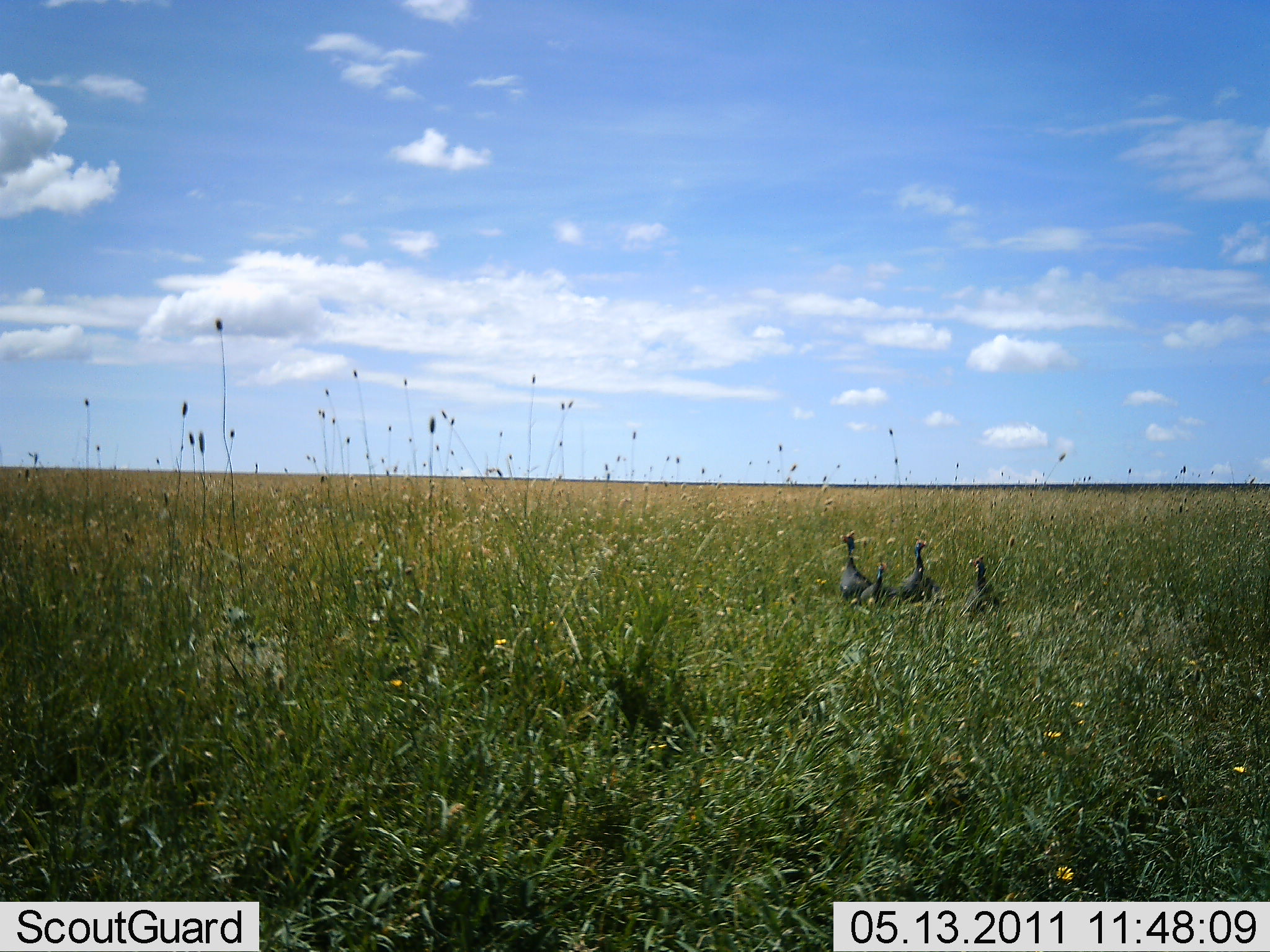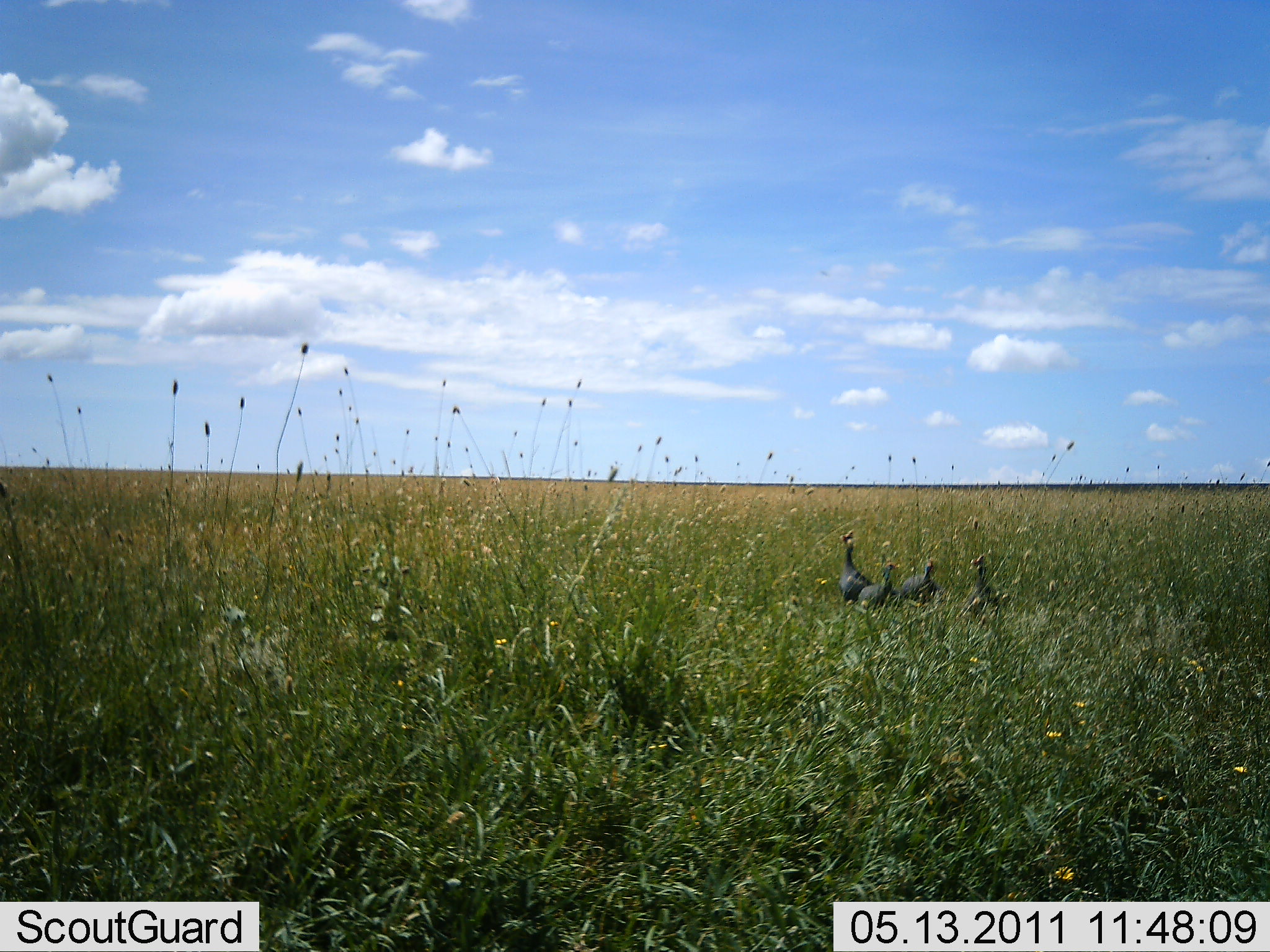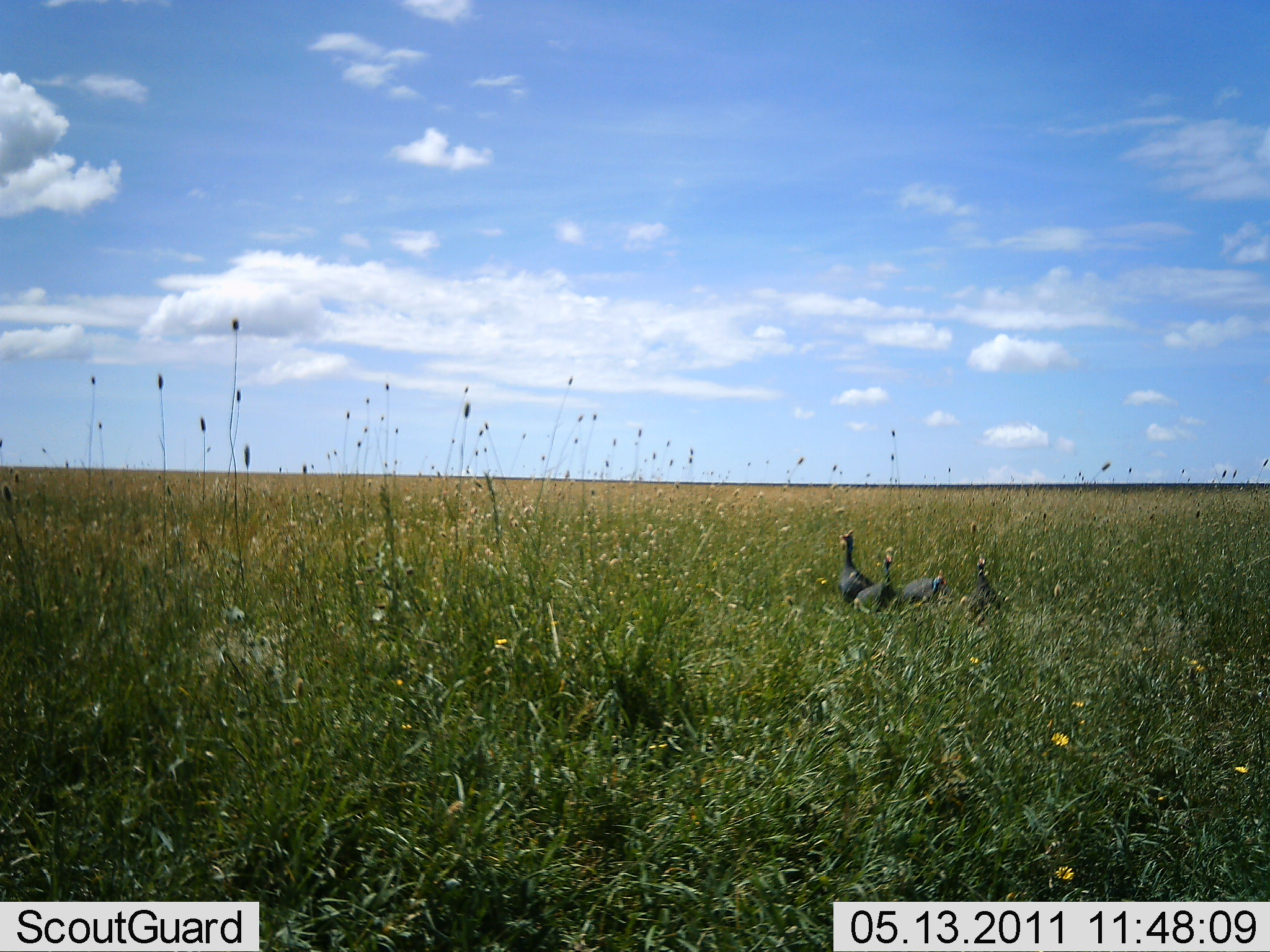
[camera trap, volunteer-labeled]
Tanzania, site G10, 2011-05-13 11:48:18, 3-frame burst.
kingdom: Animalia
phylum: Chordata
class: Aves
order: Galliformes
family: Numididae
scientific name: Numididae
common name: guinea fowl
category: guineafowl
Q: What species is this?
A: Guineafowl (guinea fowl) (Numididae).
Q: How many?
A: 4.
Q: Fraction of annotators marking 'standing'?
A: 90%.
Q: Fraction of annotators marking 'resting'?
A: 10%.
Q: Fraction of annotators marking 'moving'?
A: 0%.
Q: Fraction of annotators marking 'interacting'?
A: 10%.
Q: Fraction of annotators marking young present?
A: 0%.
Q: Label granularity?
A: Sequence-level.